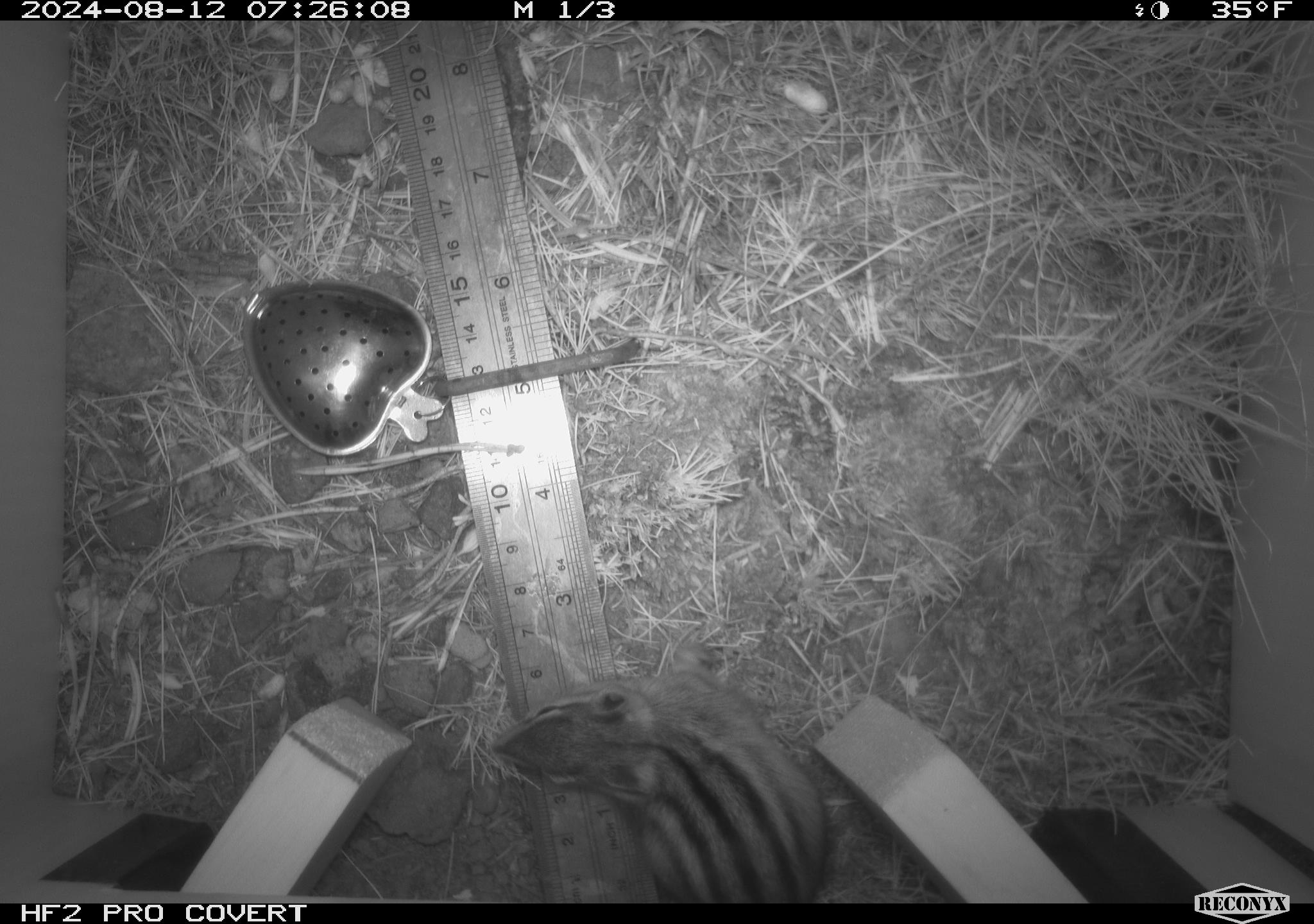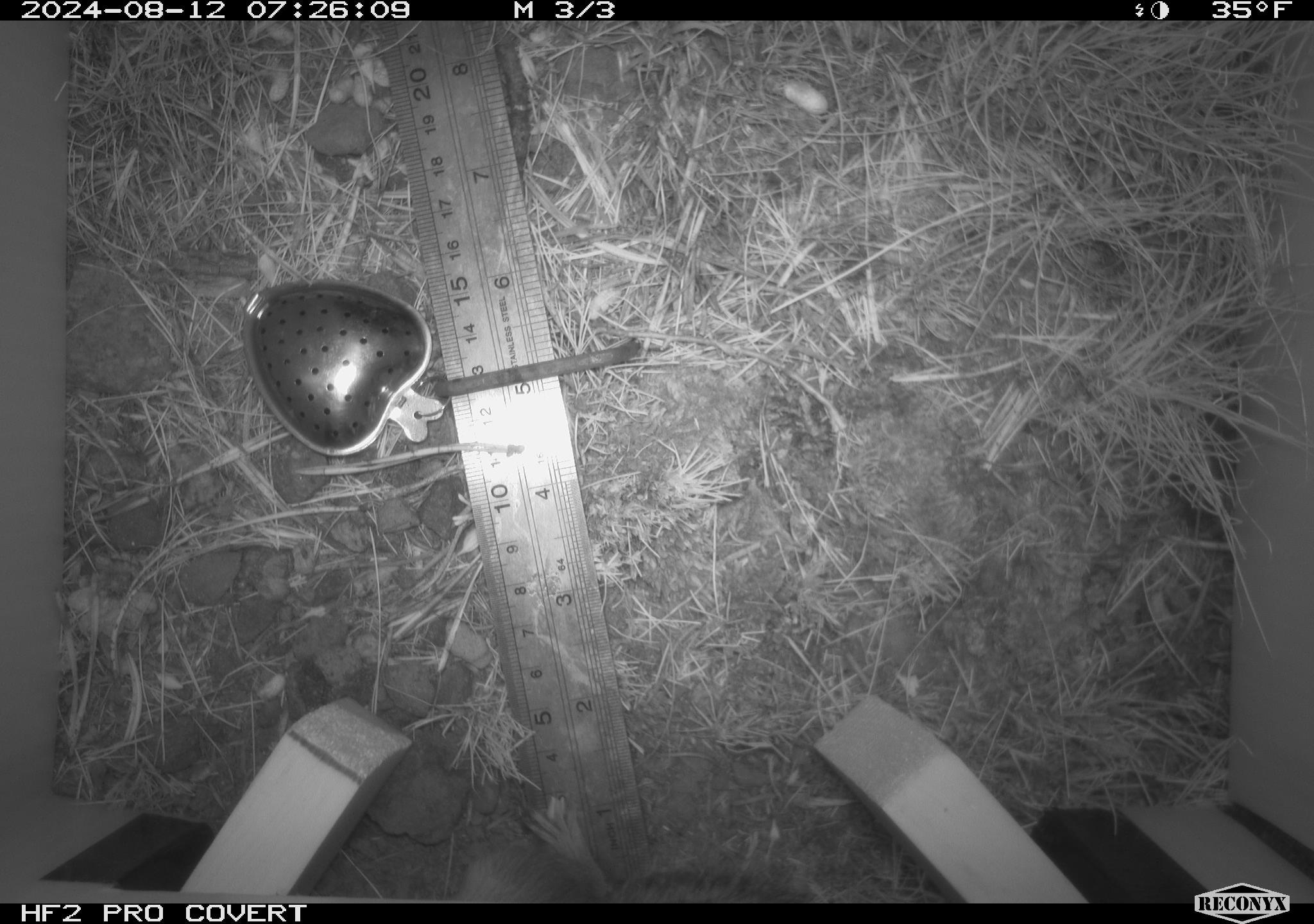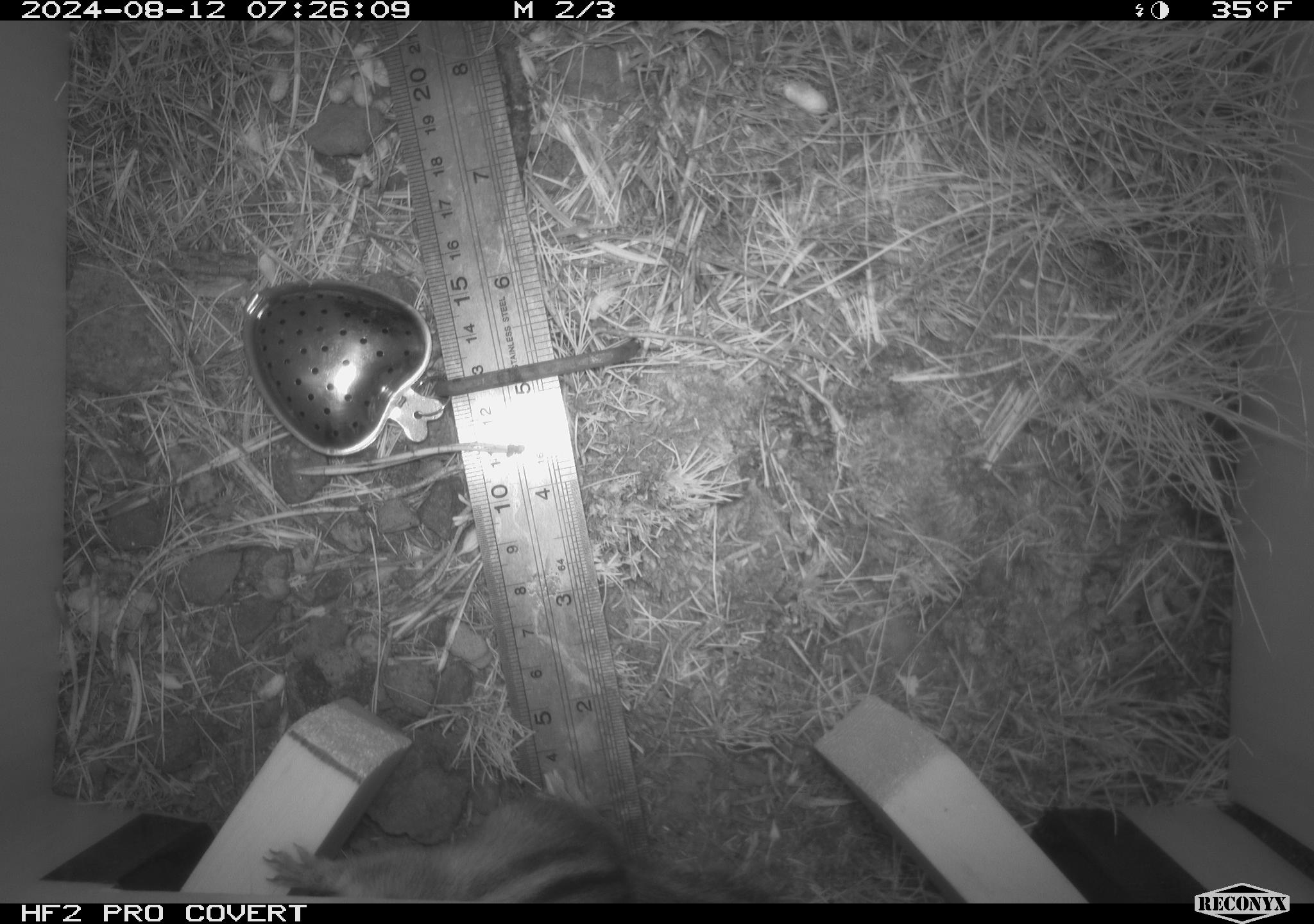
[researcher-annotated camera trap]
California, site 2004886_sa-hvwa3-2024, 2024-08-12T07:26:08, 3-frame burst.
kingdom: Animalia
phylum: Chordata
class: Mammalia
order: Rodentia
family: Sciuridae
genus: Neotamias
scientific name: Neotamias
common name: western chipmunks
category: neotamias species